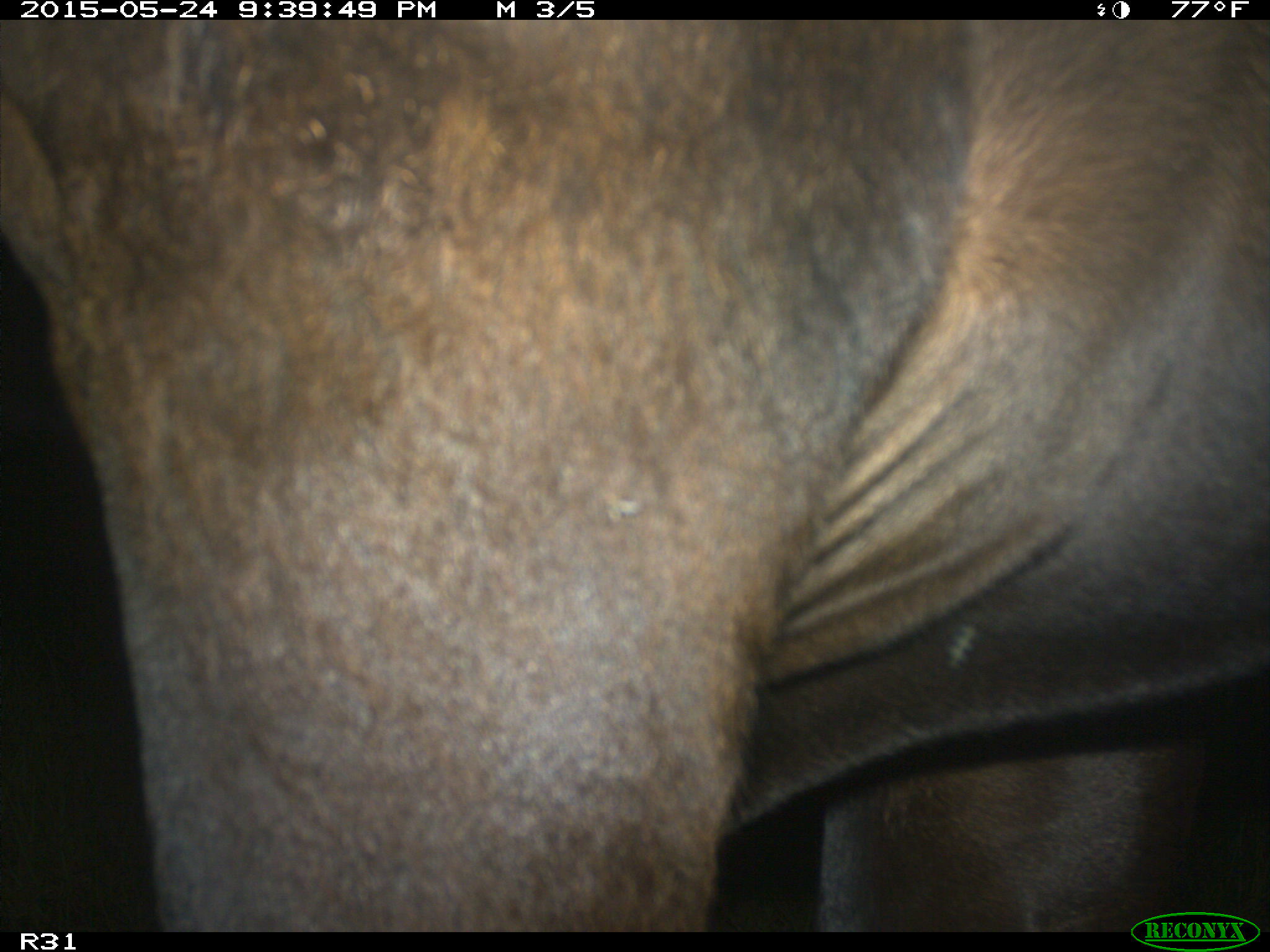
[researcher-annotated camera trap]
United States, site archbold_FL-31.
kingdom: Animalia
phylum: Chordata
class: Mammalia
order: Artiodactyla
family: Bovidae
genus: Bos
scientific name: Bos taurus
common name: domestic cow